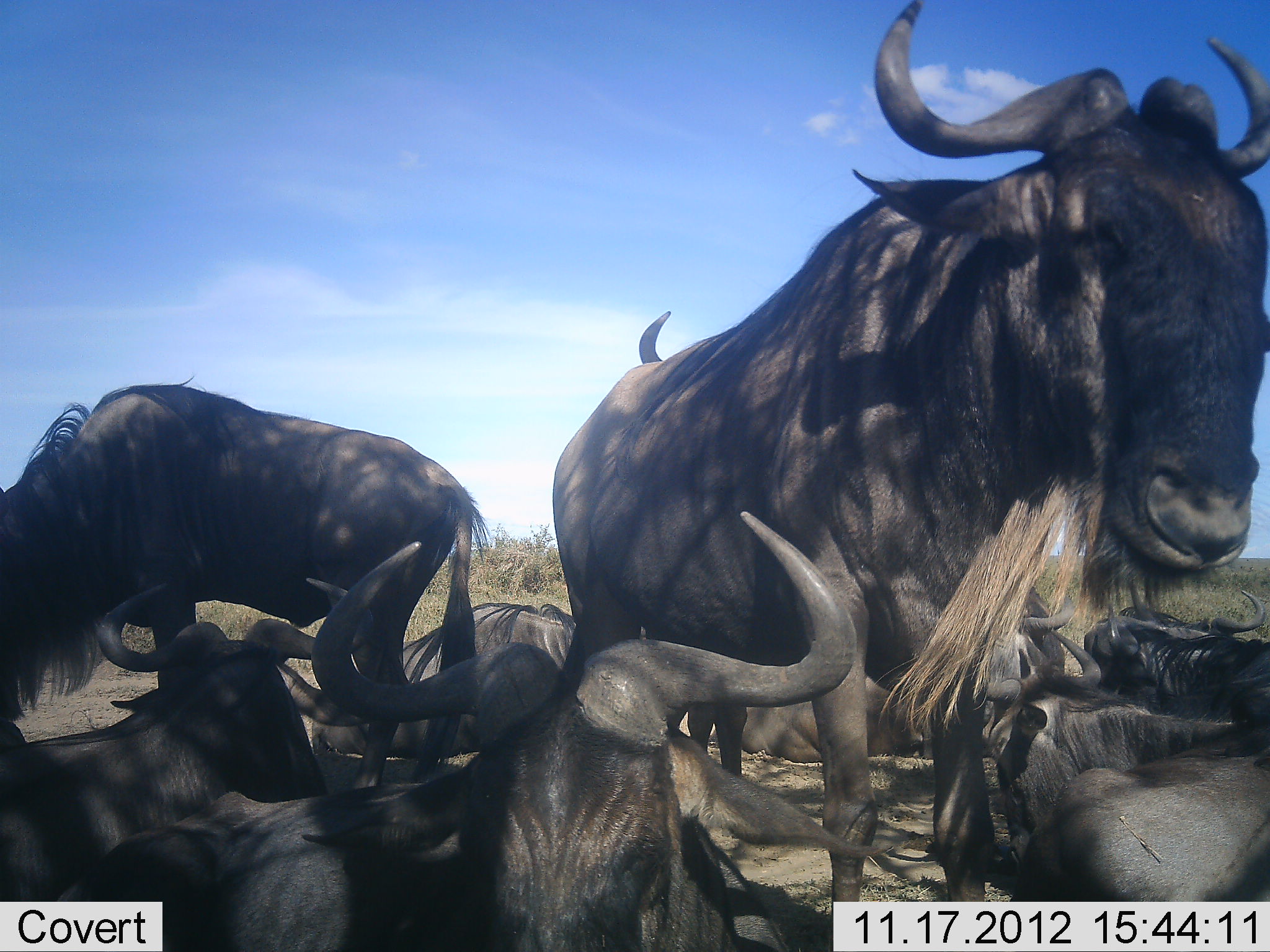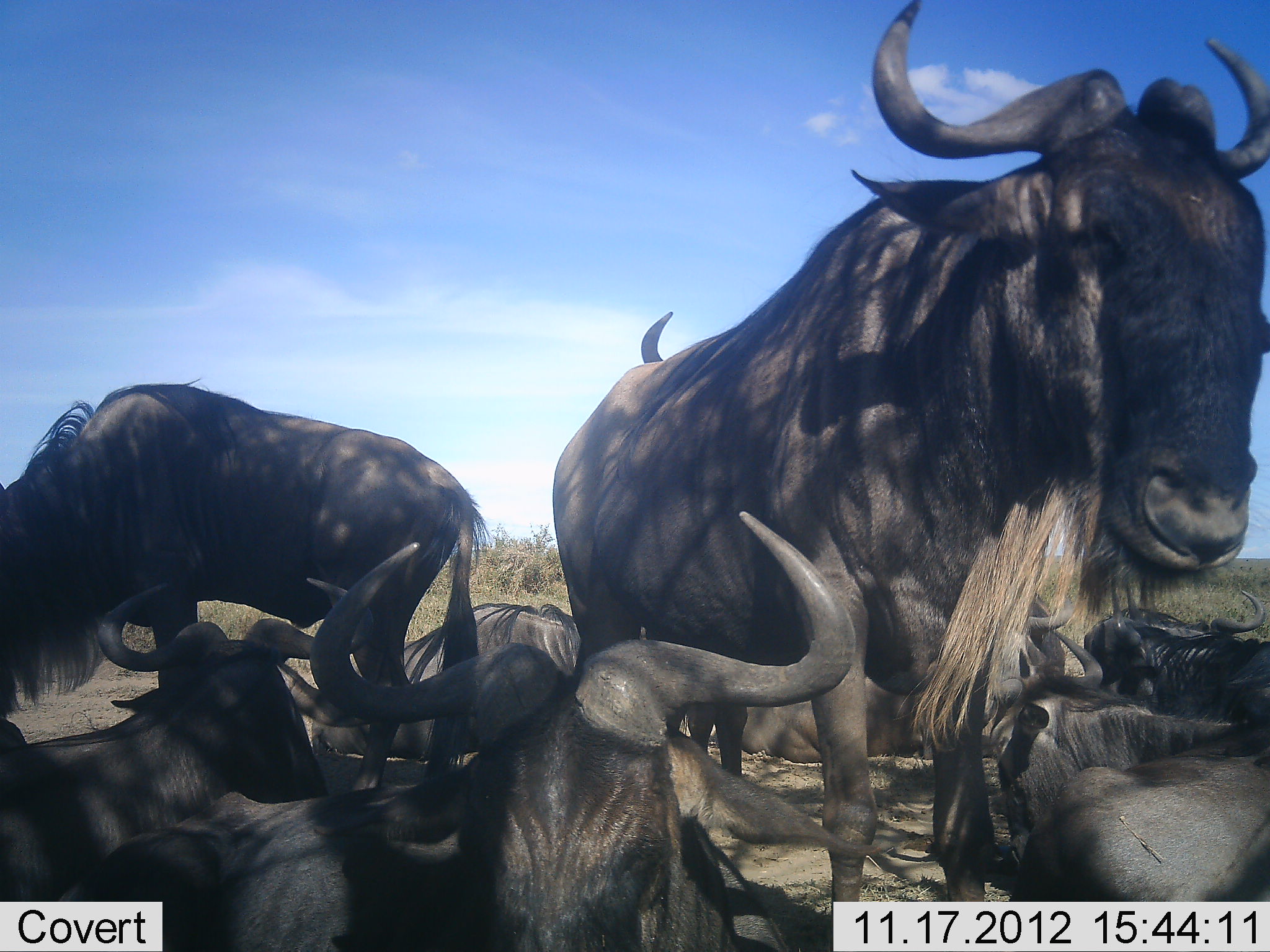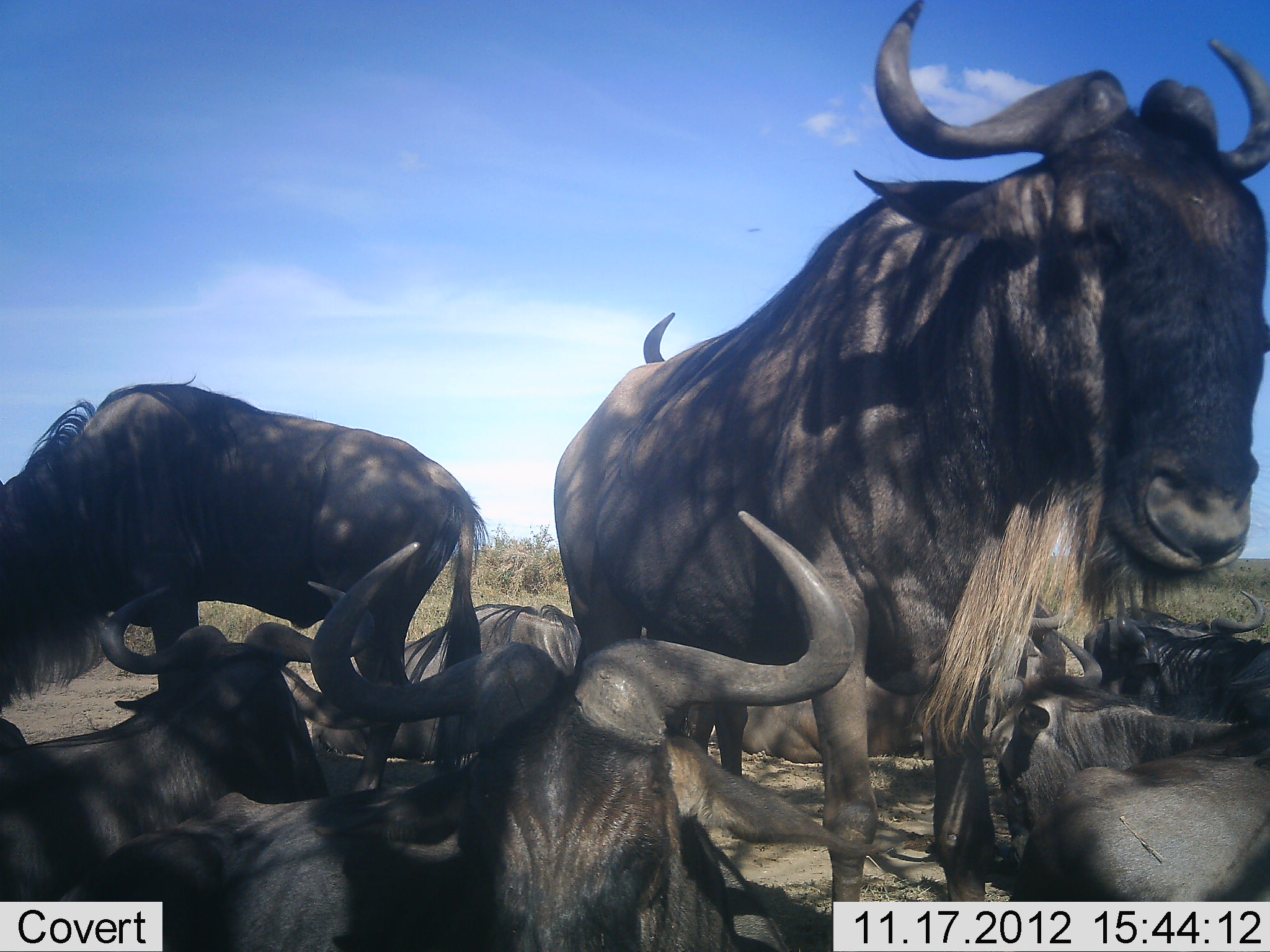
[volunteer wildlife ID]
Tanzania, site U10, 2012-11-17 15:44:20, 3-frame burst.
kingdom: Animalia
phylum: Chordata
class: Mammalia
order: Artiodactyla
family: Bovidae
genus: Connochaetes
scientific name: Connochaetes taurinus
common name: blue wildebeest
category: wildebeest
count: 9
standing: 60%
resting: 100%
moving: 10%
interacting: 0%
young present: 0%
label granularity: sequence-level